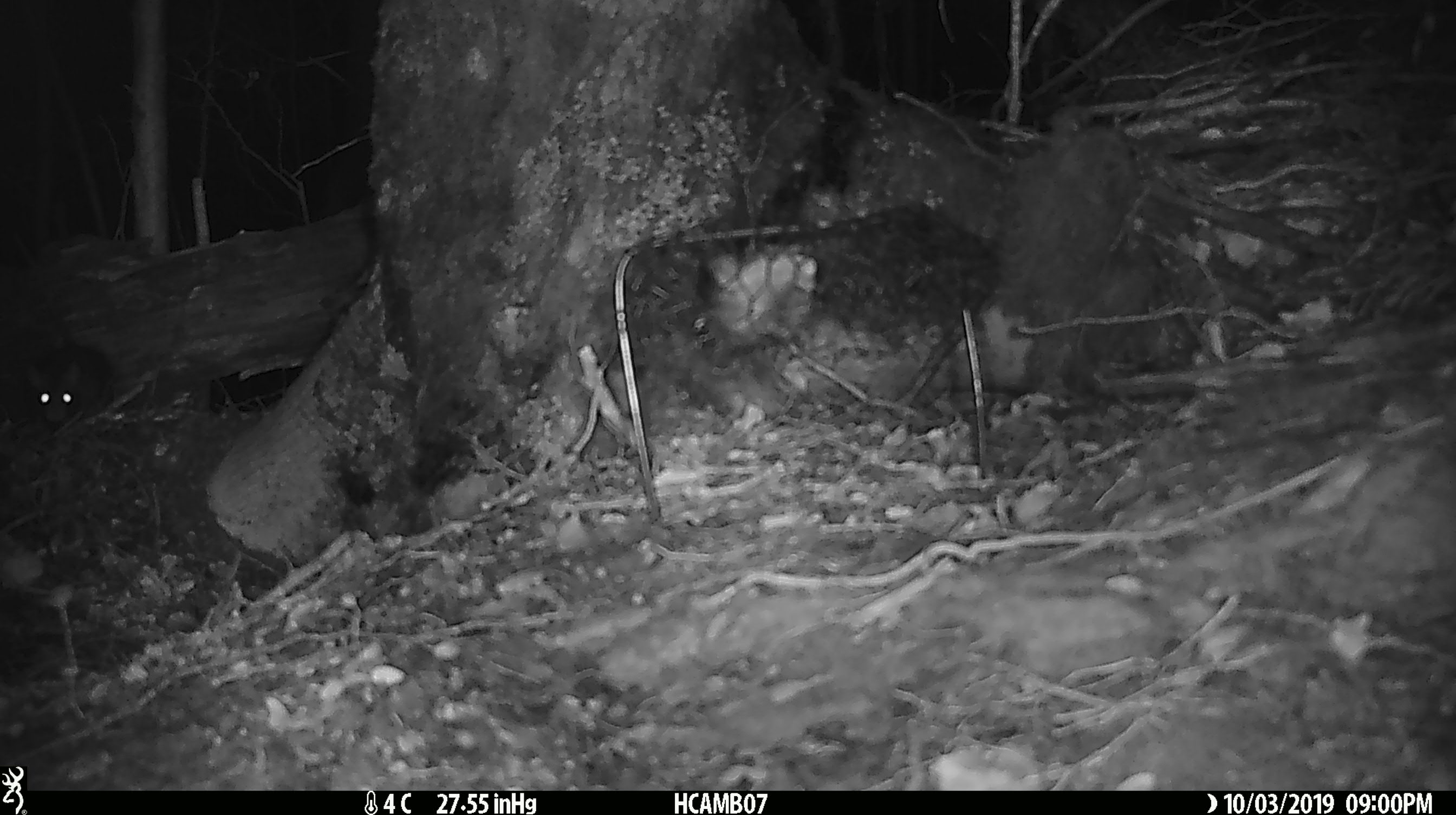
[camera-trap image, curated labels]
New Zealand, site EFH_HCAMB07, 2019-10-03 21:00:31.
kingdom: Animalia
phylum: Chordata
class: Mammalia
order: Rodentia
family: Muridae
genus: Rattus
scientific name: Rattus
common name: rat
Rat (Rattus).